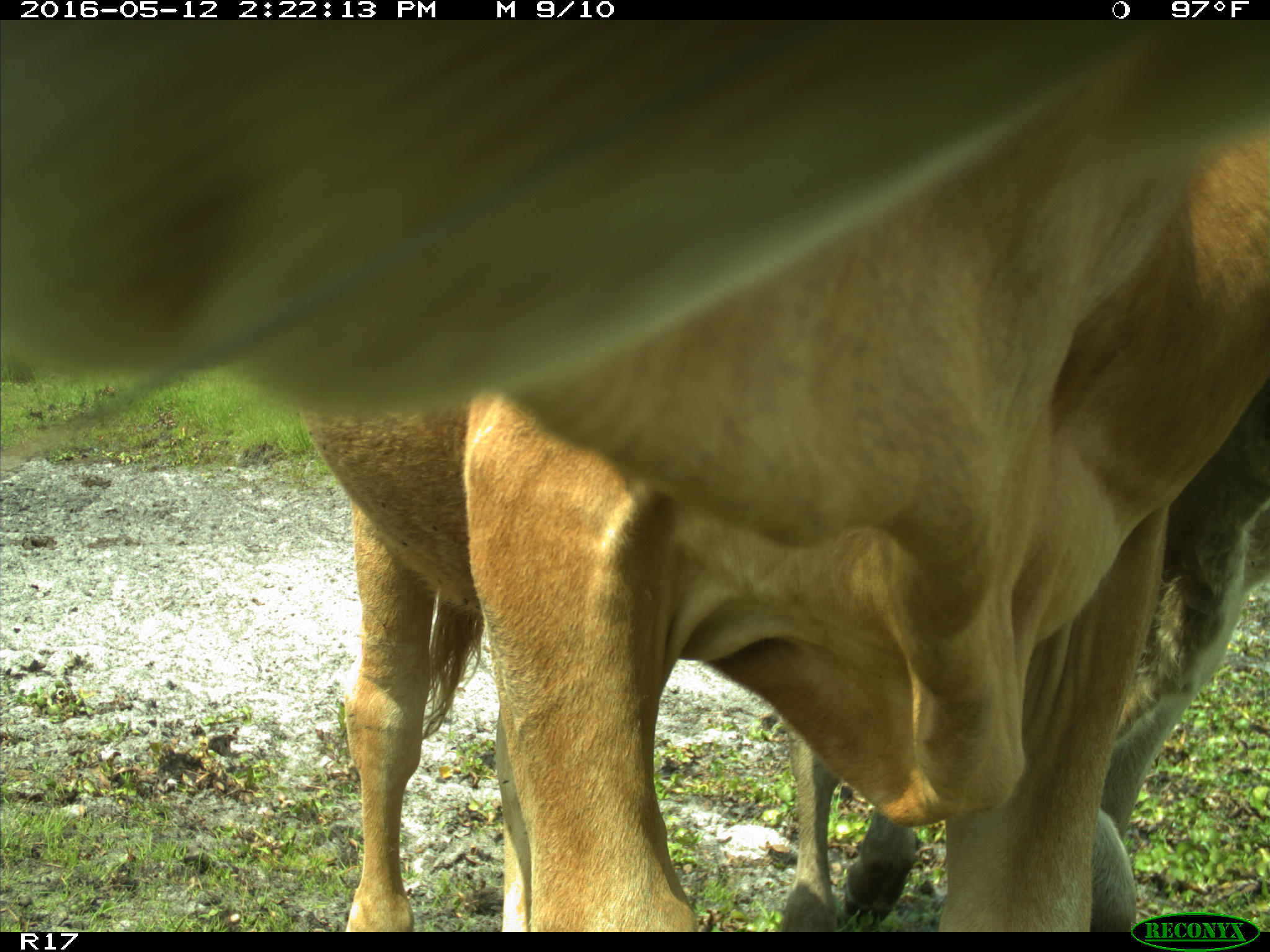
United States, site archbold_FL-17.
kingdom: Animalia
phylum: Chordata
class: Mammalia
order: Artiodactyla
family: Bovidae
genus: Bos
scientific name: Bos taurus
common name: domestic cow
Bos taurus (domestic cow).